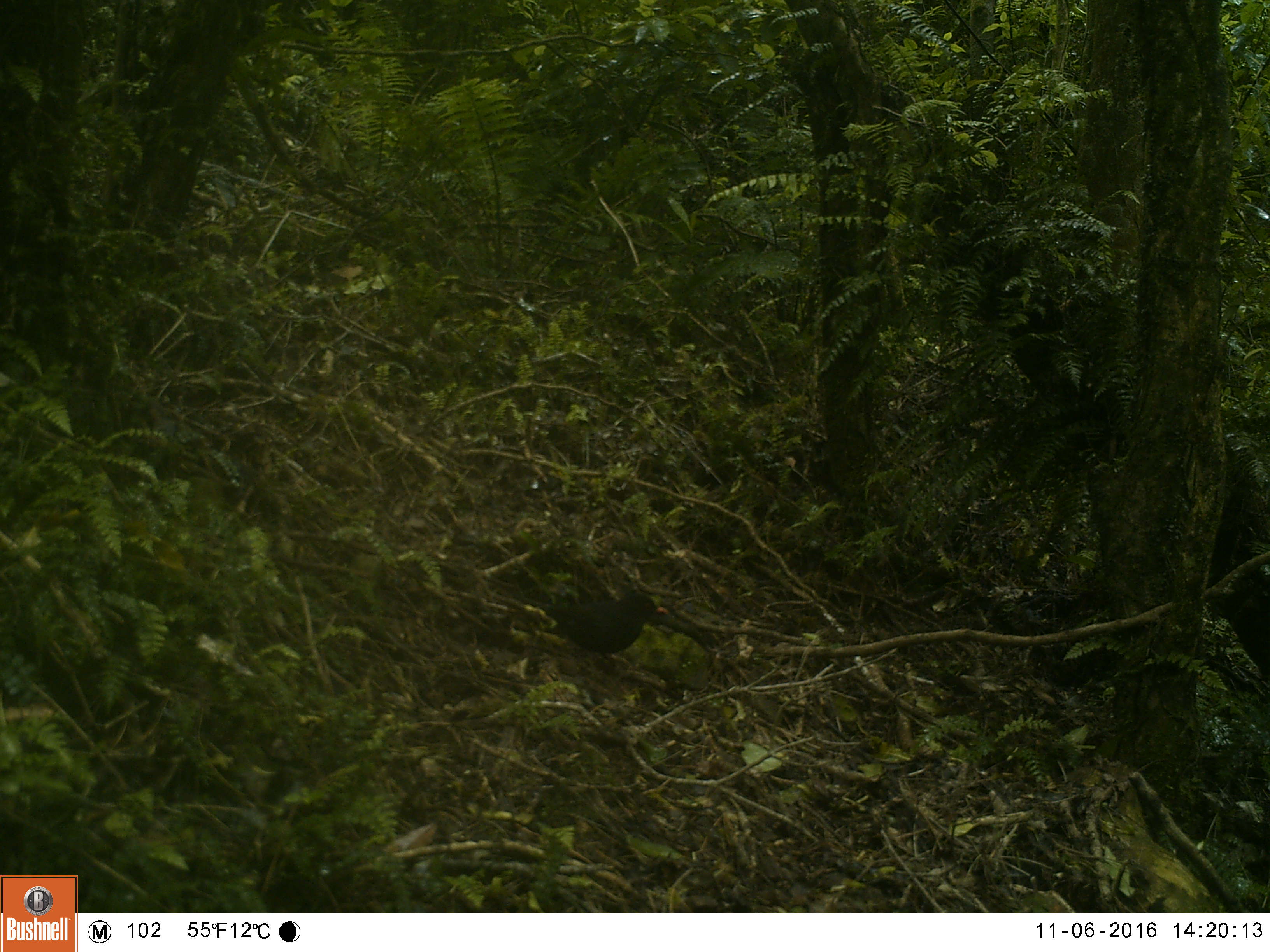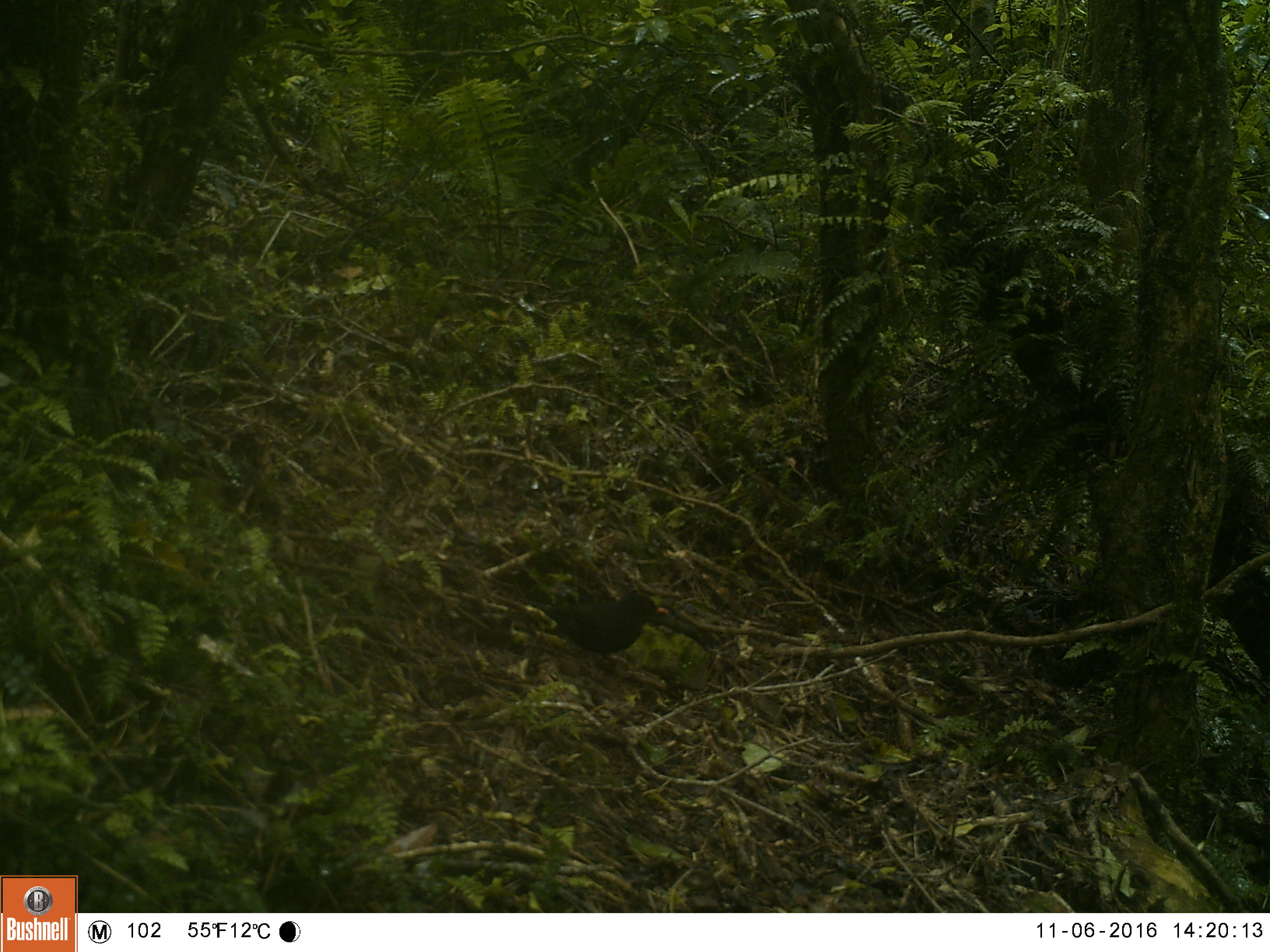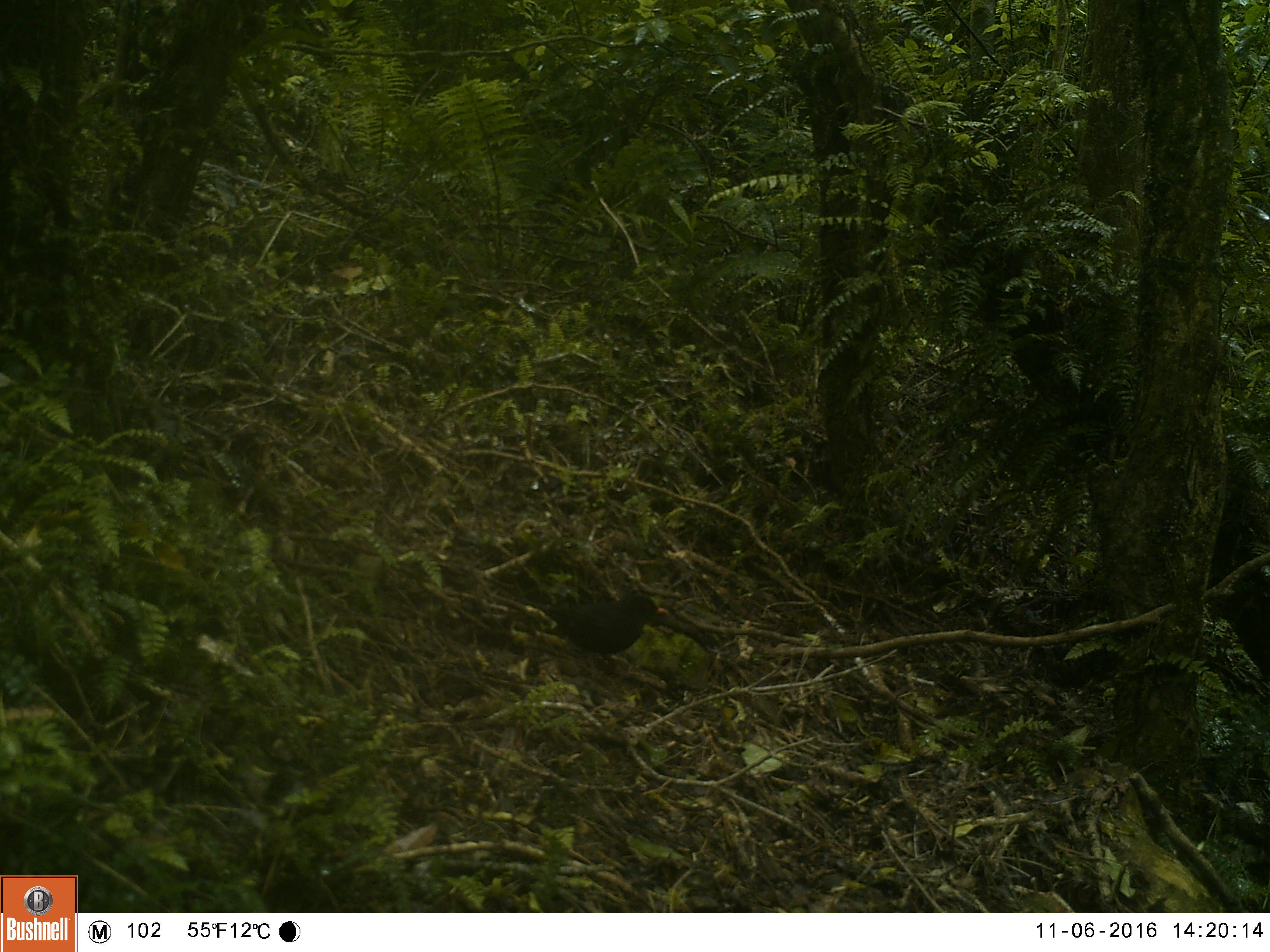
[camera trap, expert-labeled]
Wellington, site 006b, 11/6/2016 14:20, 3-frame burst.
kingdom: Animalia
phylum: Chordata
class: Aves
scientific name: Aves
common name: bird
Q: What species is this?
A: Bird (Aves).